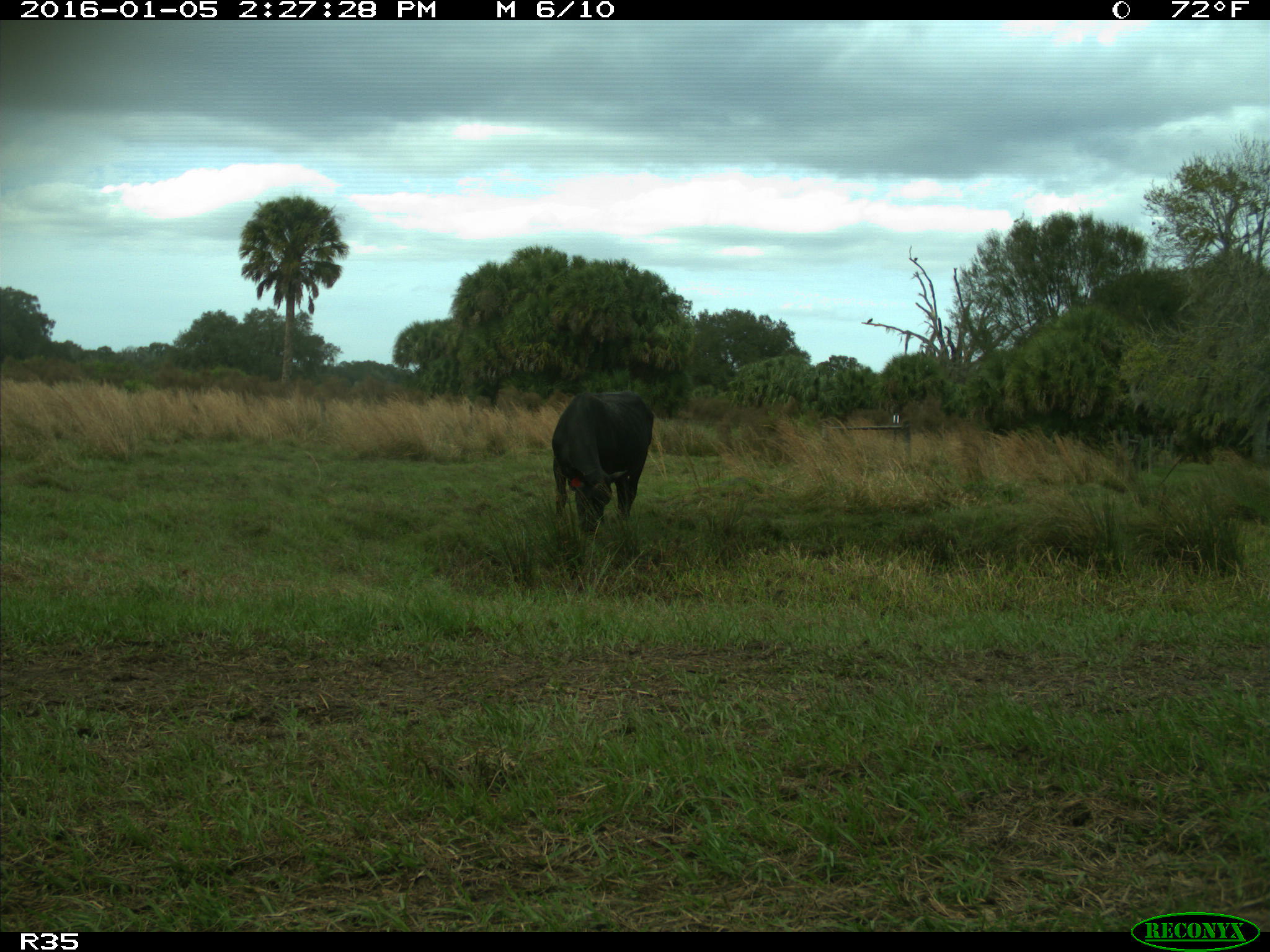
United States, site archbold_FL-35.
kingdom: Animalia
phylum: Chordata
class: Mammalia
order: Artiodactyla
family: Bovidae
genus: Bos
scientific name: Bos taurus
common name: domestic cow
Bos taurus (domestic cow).